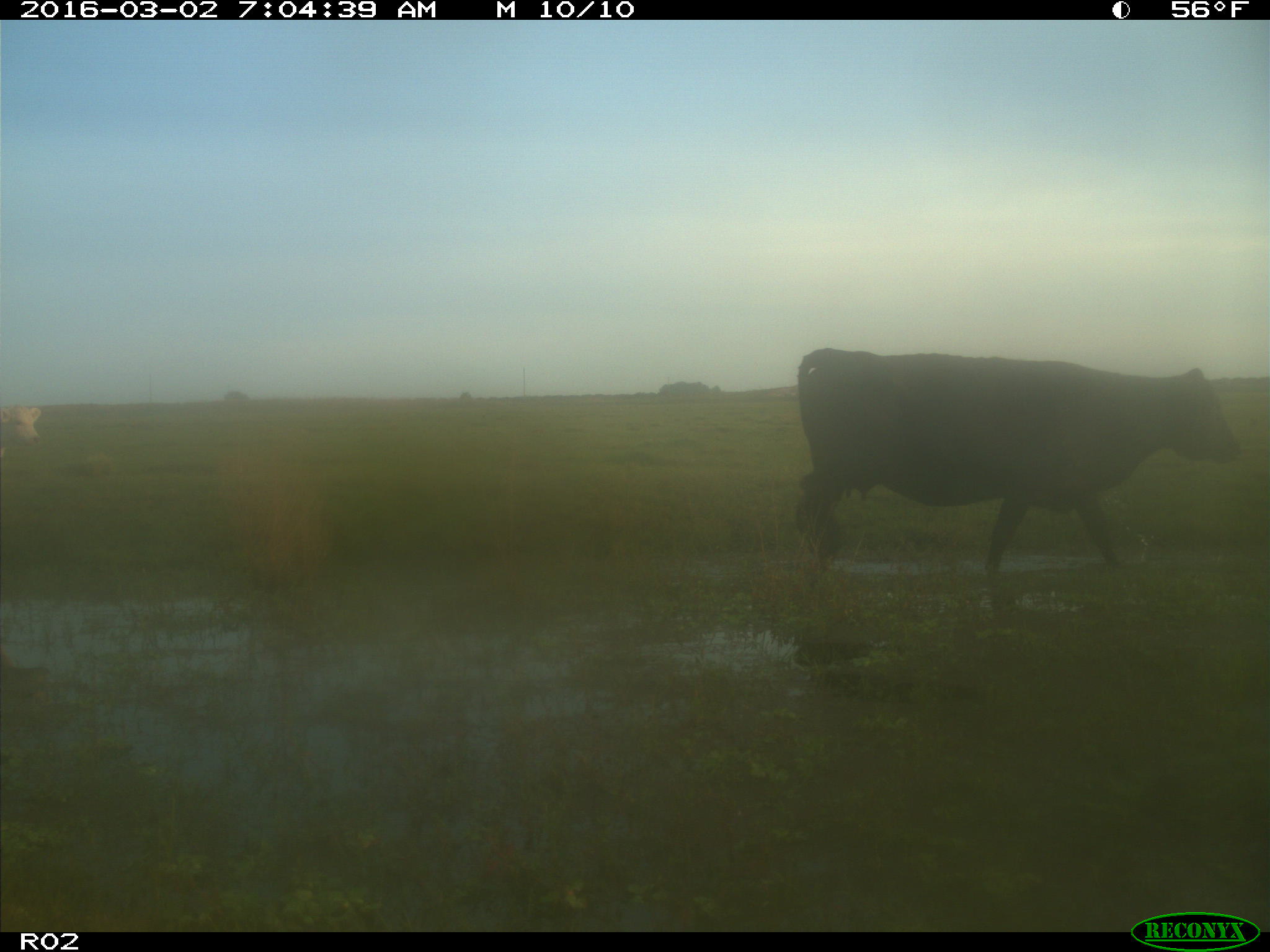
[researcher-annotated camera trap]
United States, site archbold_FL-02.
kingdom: Animalia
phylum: Chordata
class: Mammalia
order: Artiodactyla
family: Bovidae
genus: Bos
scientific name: Bos taurus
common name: domestic cow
Bos taurus (domestic cow).